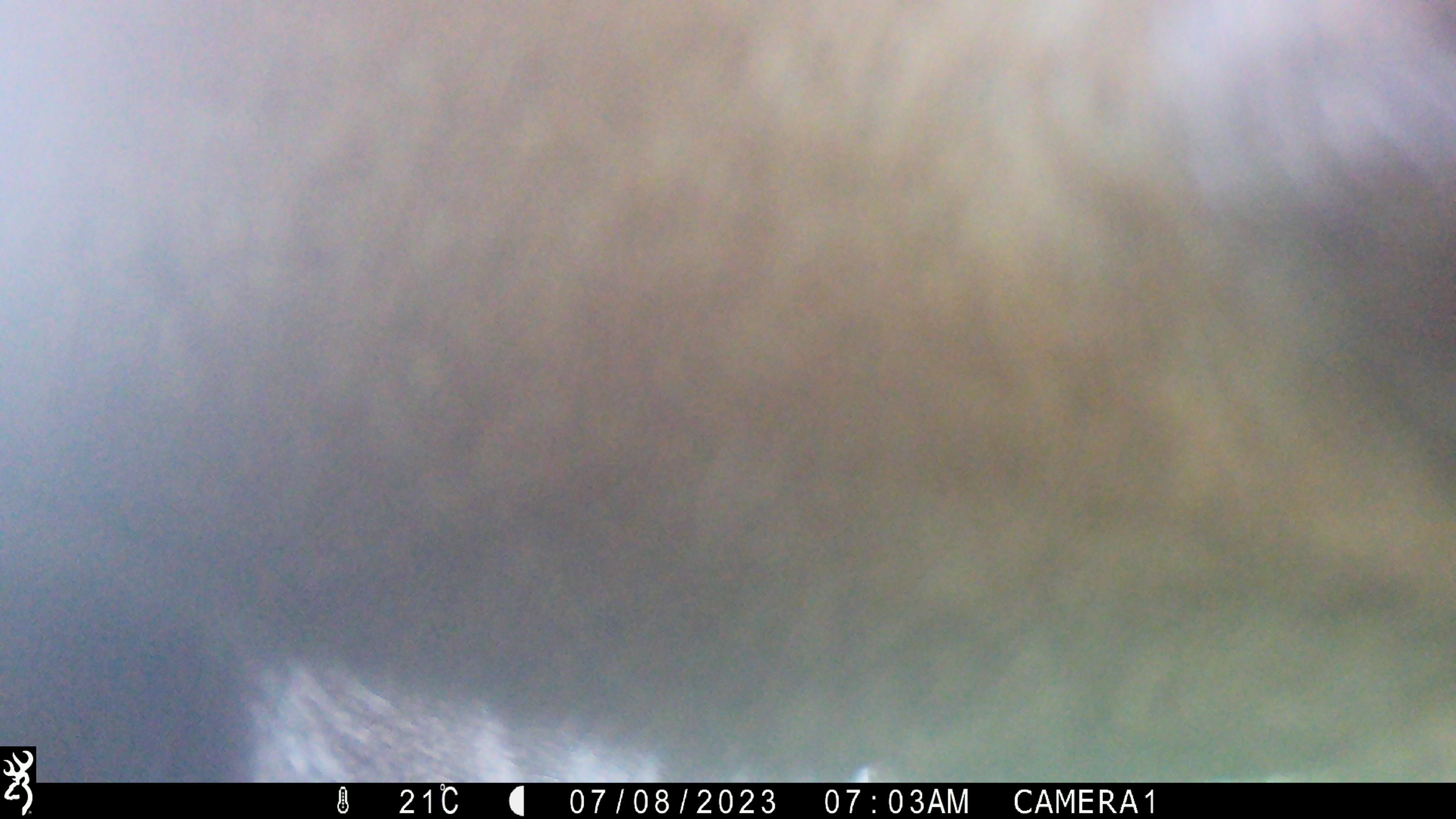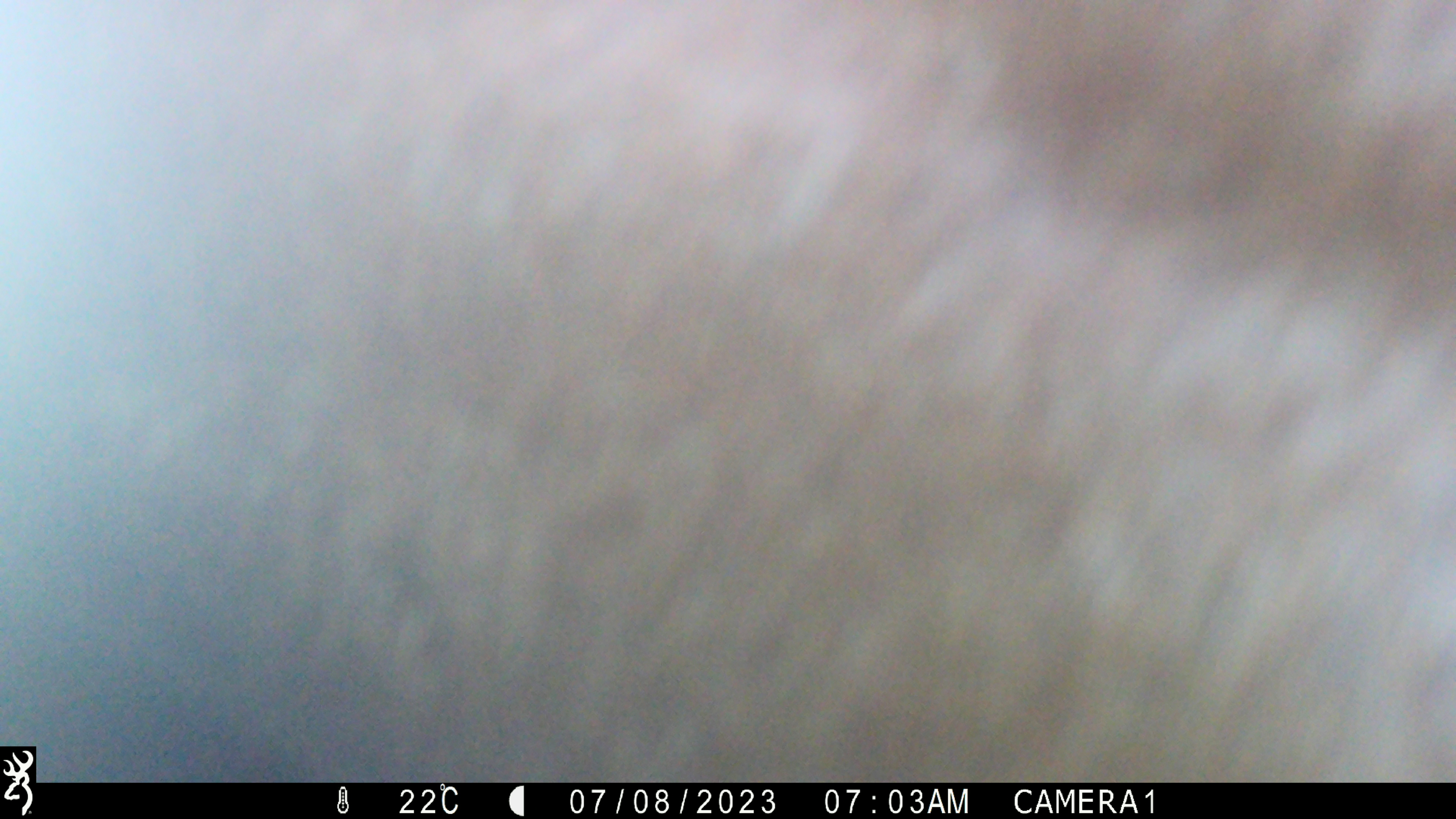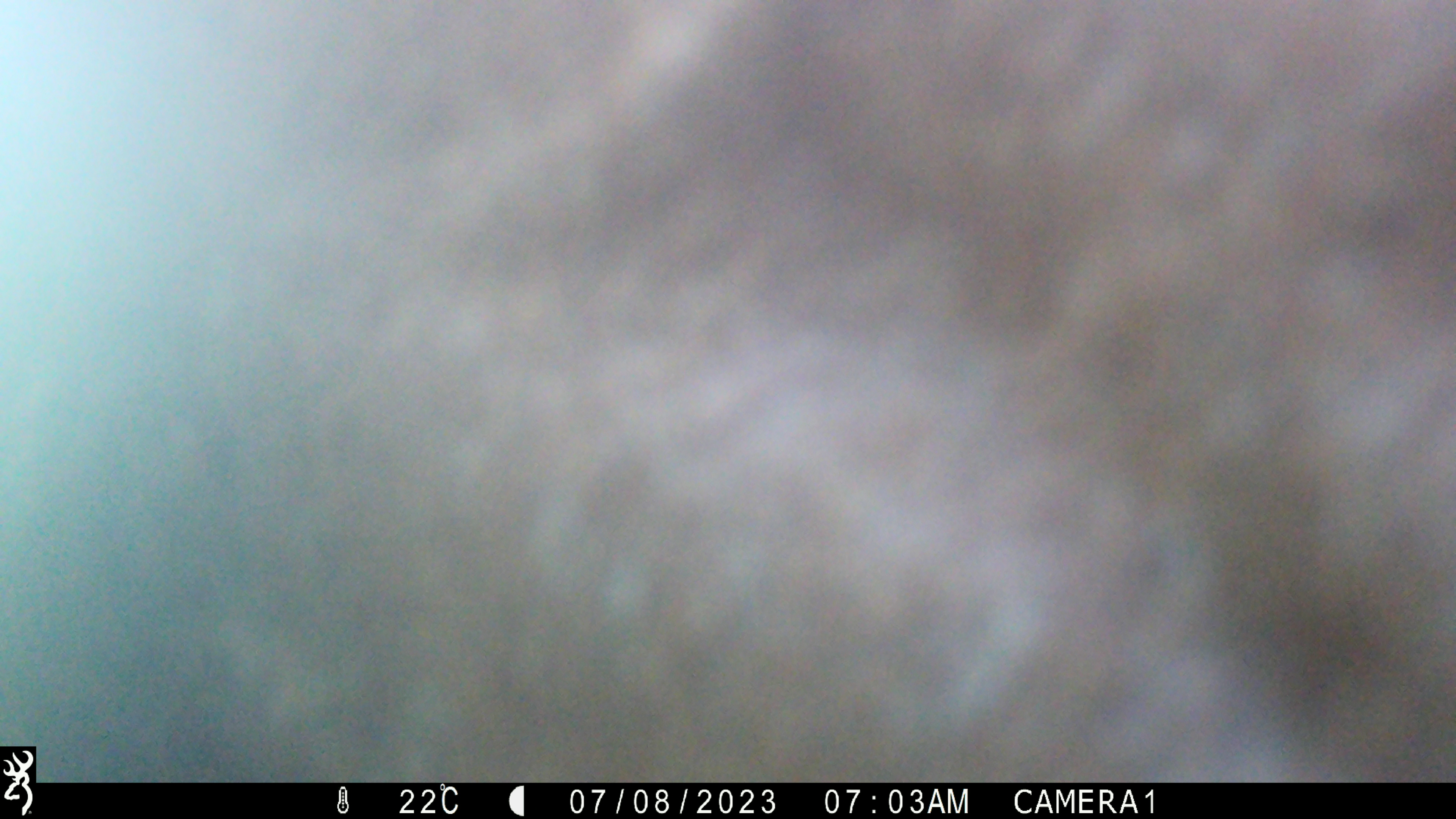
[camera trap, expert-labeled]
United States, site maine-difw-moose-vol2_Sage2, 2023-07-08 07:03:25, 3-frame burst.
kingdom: Animalia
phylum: Chordata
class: Mammalia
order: Artiodactyla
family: Cervidae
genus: Alces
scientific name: Alces alces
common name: moose